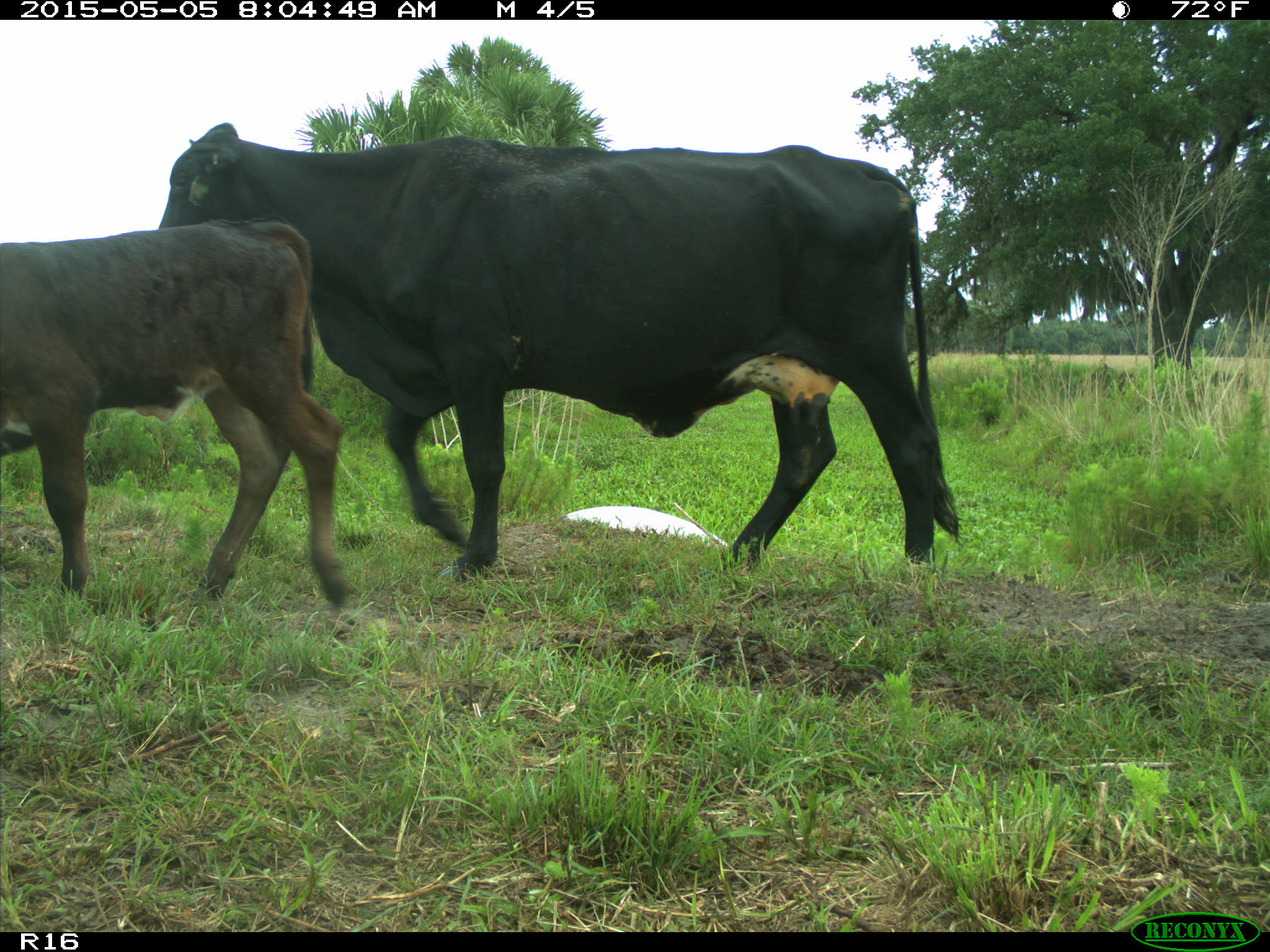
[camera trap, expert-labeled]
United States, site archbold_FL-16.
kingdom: Animalia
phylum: Chordata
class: Mammalia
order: Artiodactyla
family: Bovidae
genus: Bos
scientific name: Bos taurus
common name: domestic cow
Bos taurus (domestic cow).